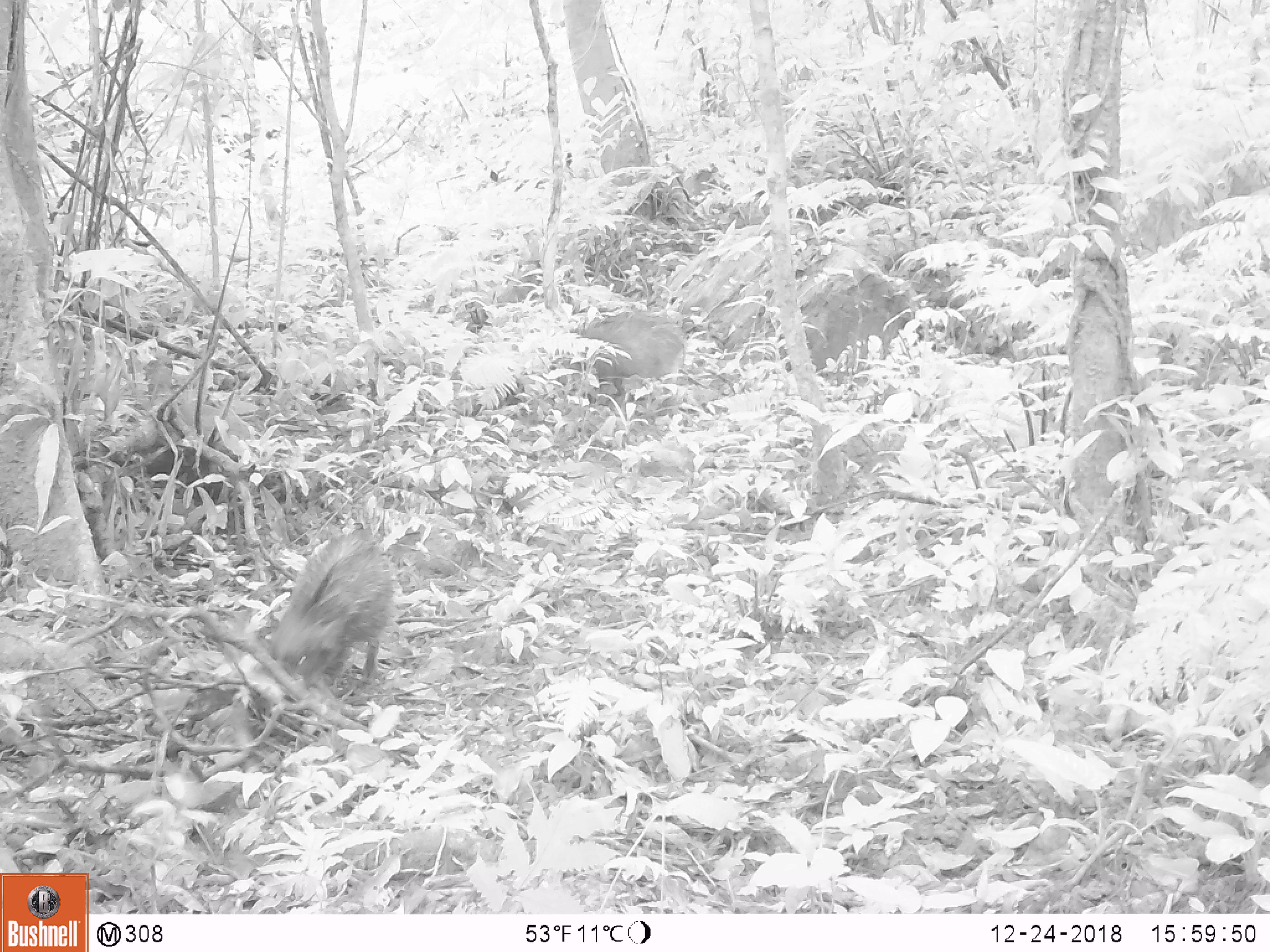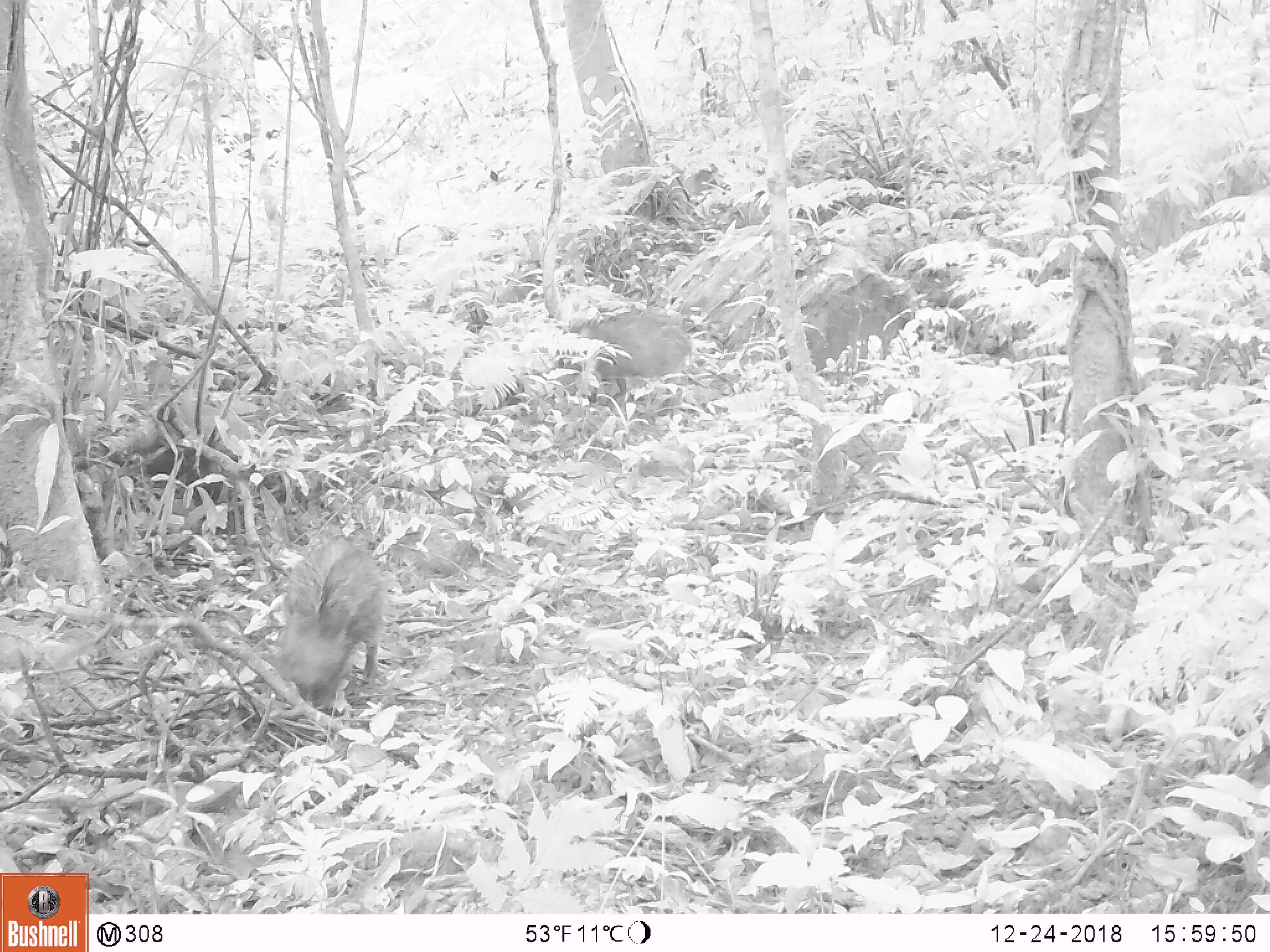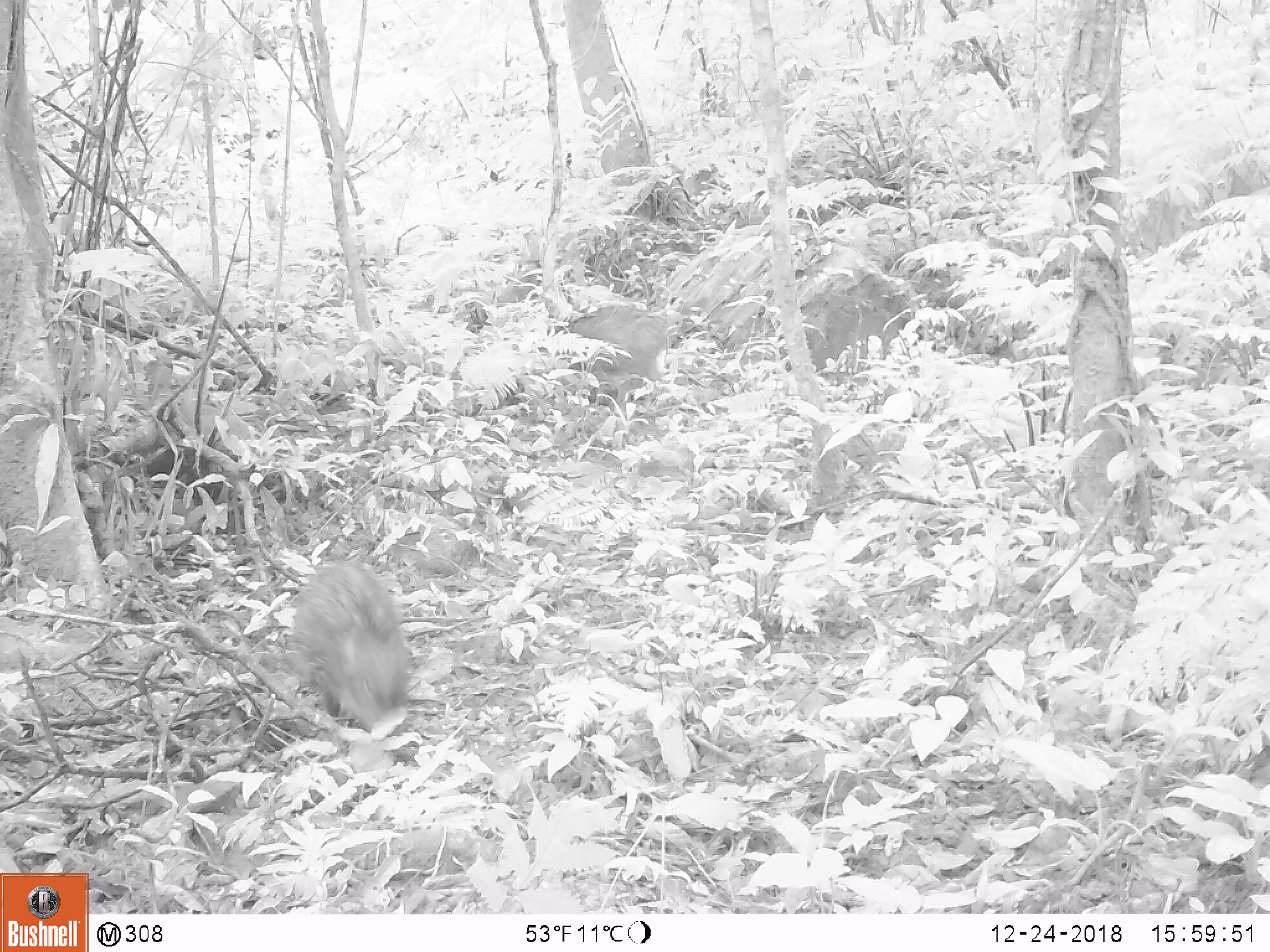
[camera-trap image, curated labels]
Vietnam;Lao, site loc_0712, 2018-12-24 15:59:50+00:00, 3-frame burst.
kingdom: Animalia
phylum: Chordata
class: Mammalia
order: Artiodactyla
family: Suidae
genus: Sus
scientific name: Sus scrofa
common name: eurasian wild pig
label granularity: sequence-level